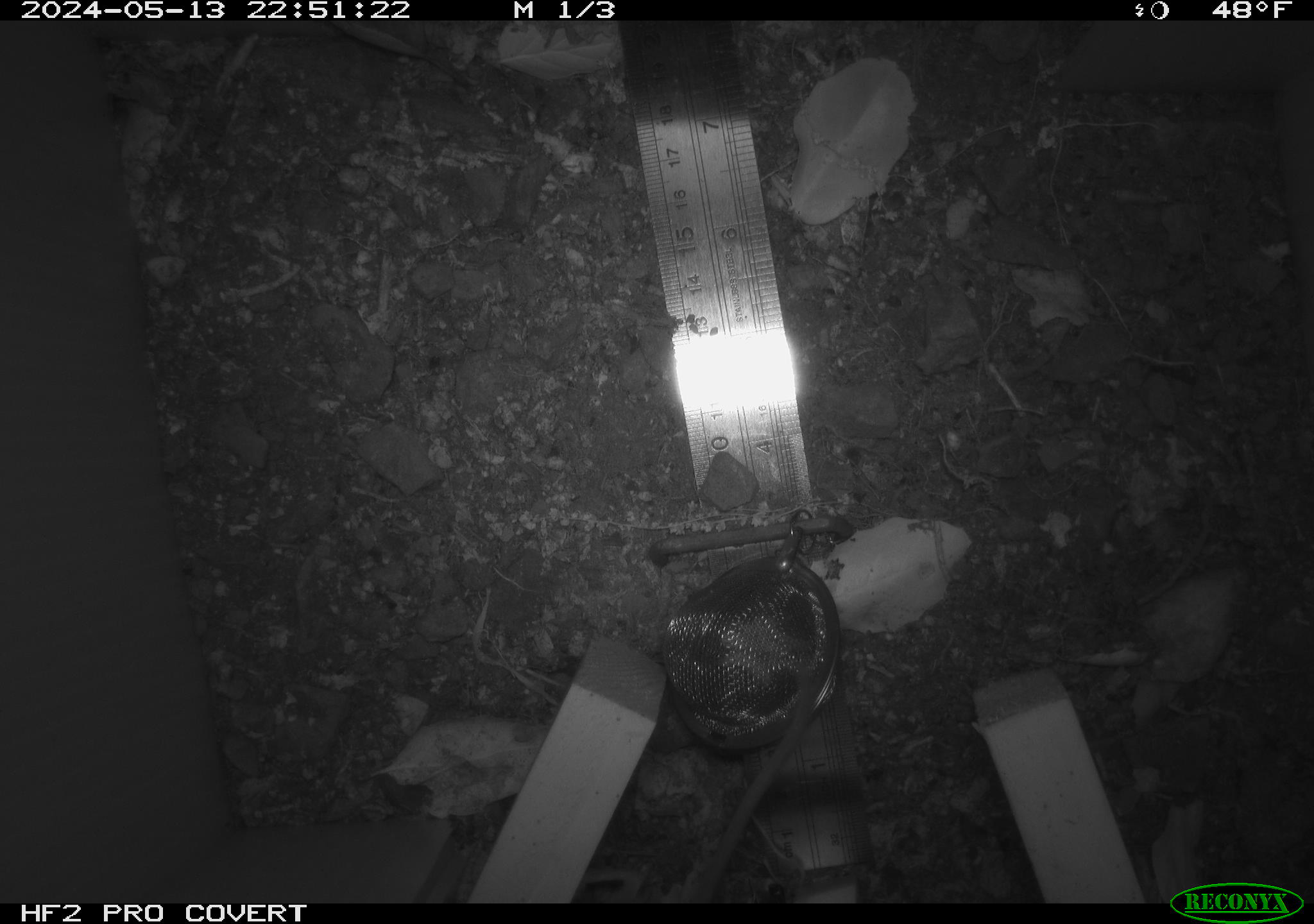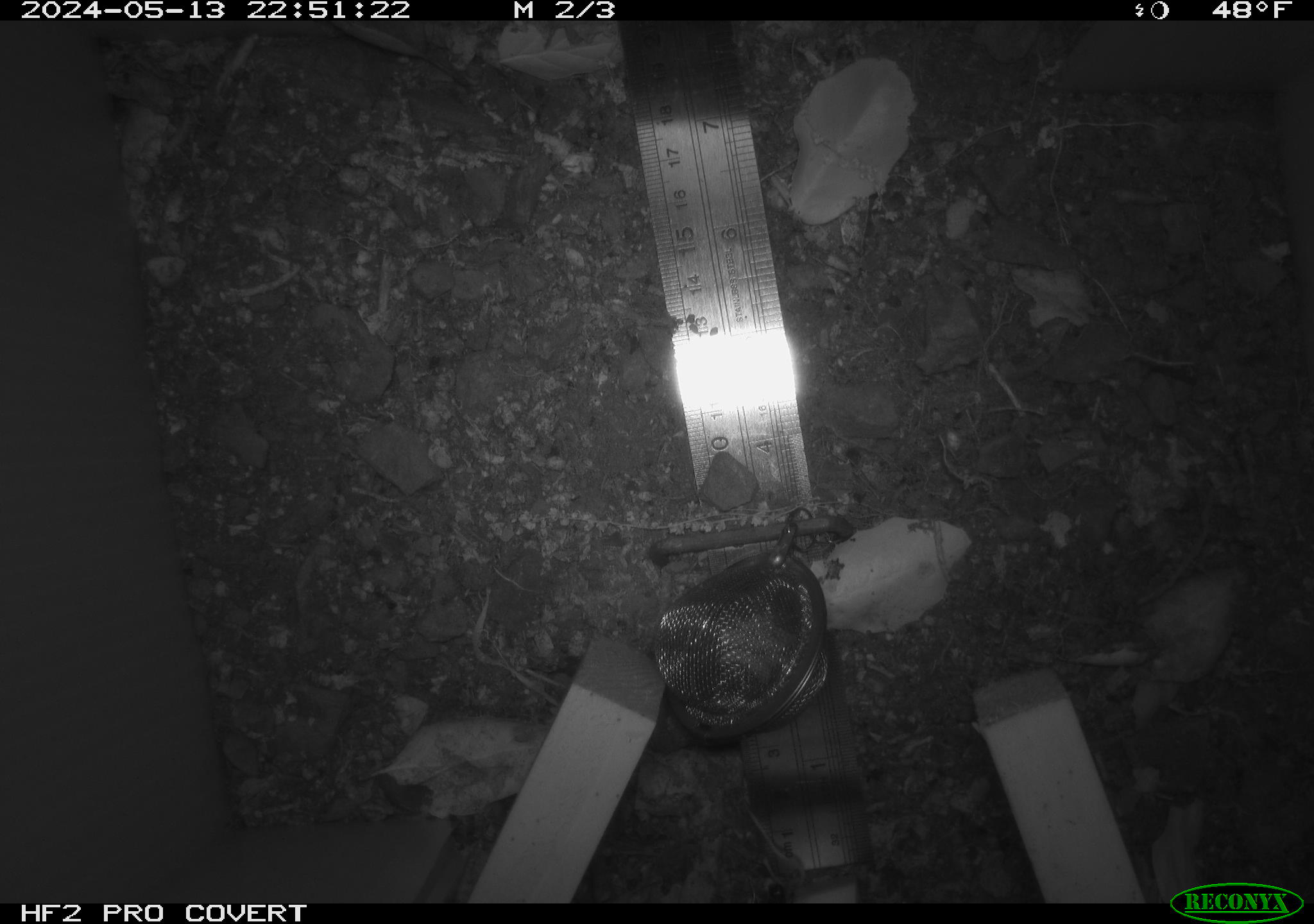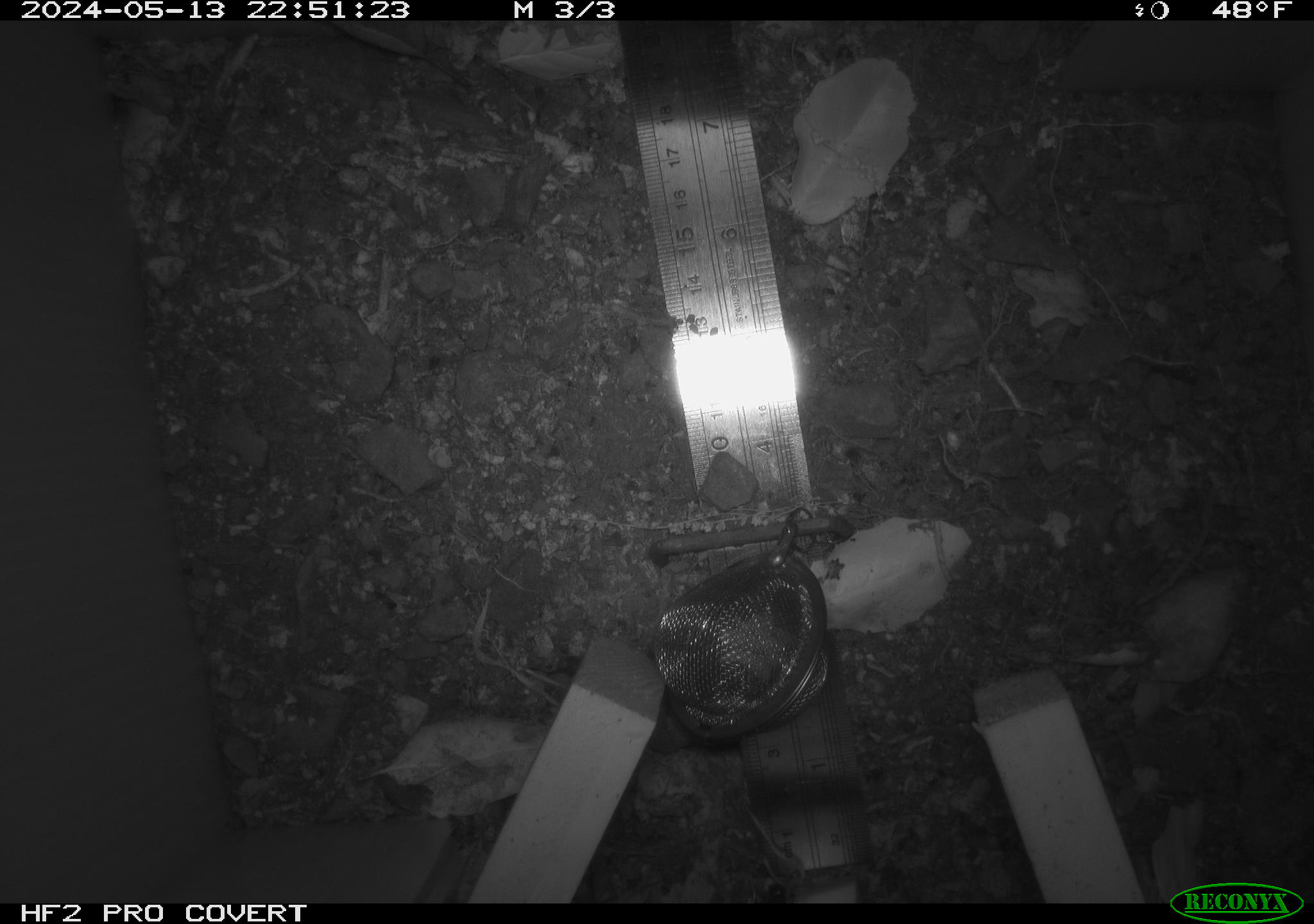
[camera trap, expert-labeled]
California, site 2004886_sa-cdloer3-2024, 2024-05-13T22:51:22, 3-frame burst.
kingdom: Animalia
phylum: Chordata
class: Mammalia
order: Rodentia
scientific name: Rodentia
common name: mouse species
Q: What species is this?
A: Mouse species (Rodentia).